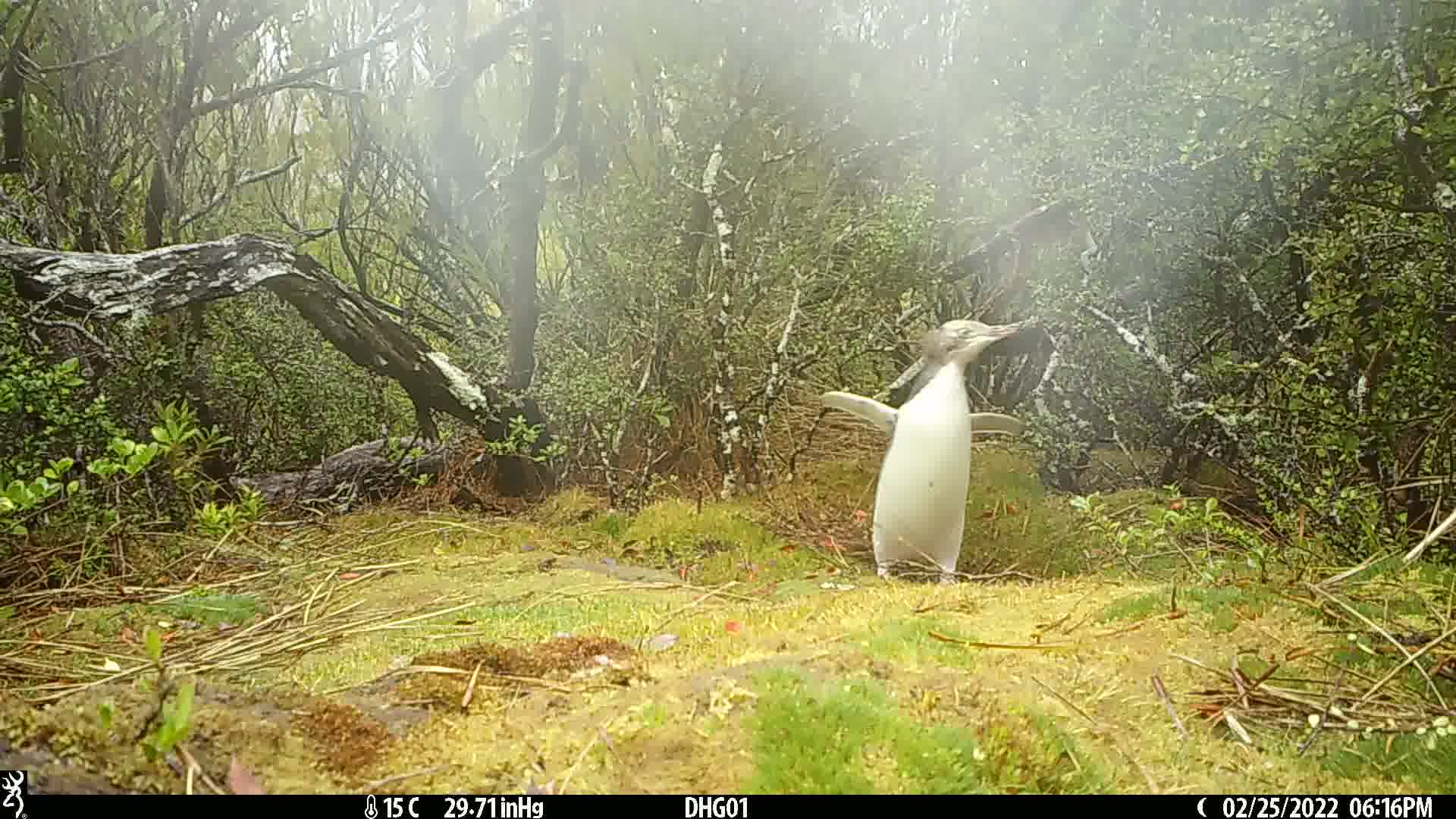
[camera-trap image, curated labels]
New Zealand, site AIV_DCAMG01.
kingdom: Animalia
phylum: Chordata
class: Aves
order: Sphenisciformes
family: Spheniscidae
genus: Megadyptes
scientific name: Megadyptes antipodes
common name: yellow-eyed penguin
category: yellow eyed penguin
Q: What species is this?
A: Yellow eyed penguin (yellow-eyed penguin) (Megadyptes antipodes).